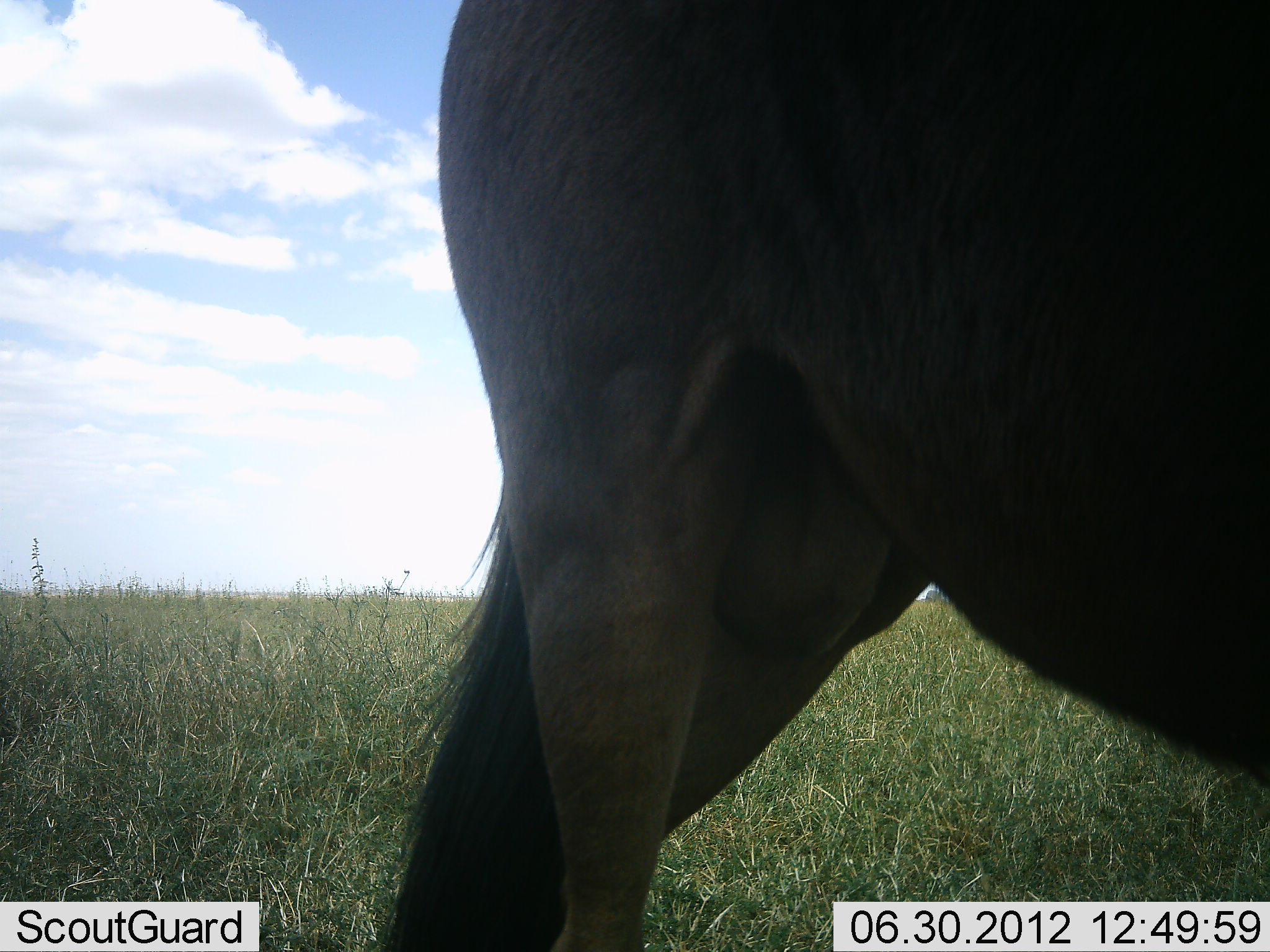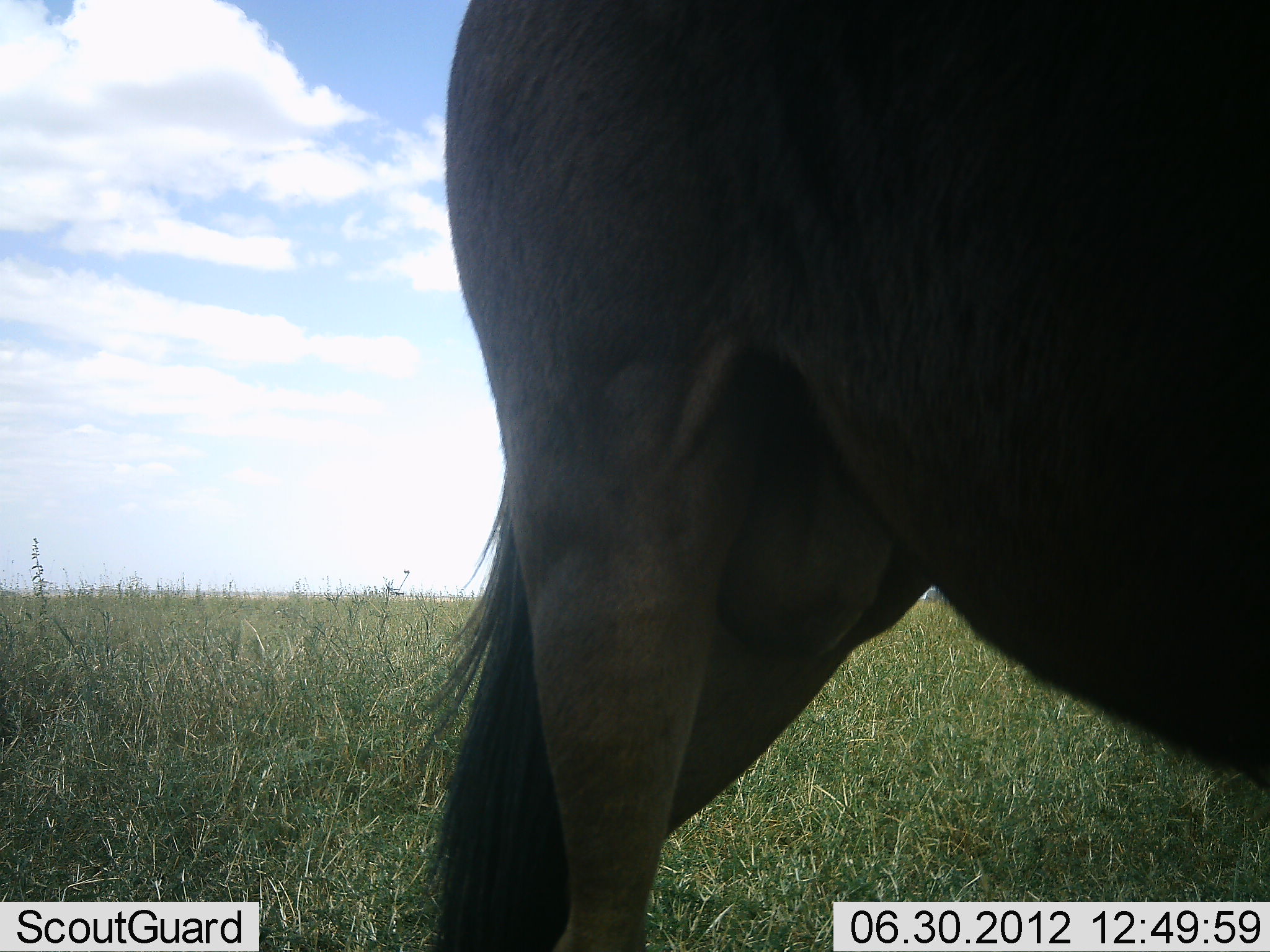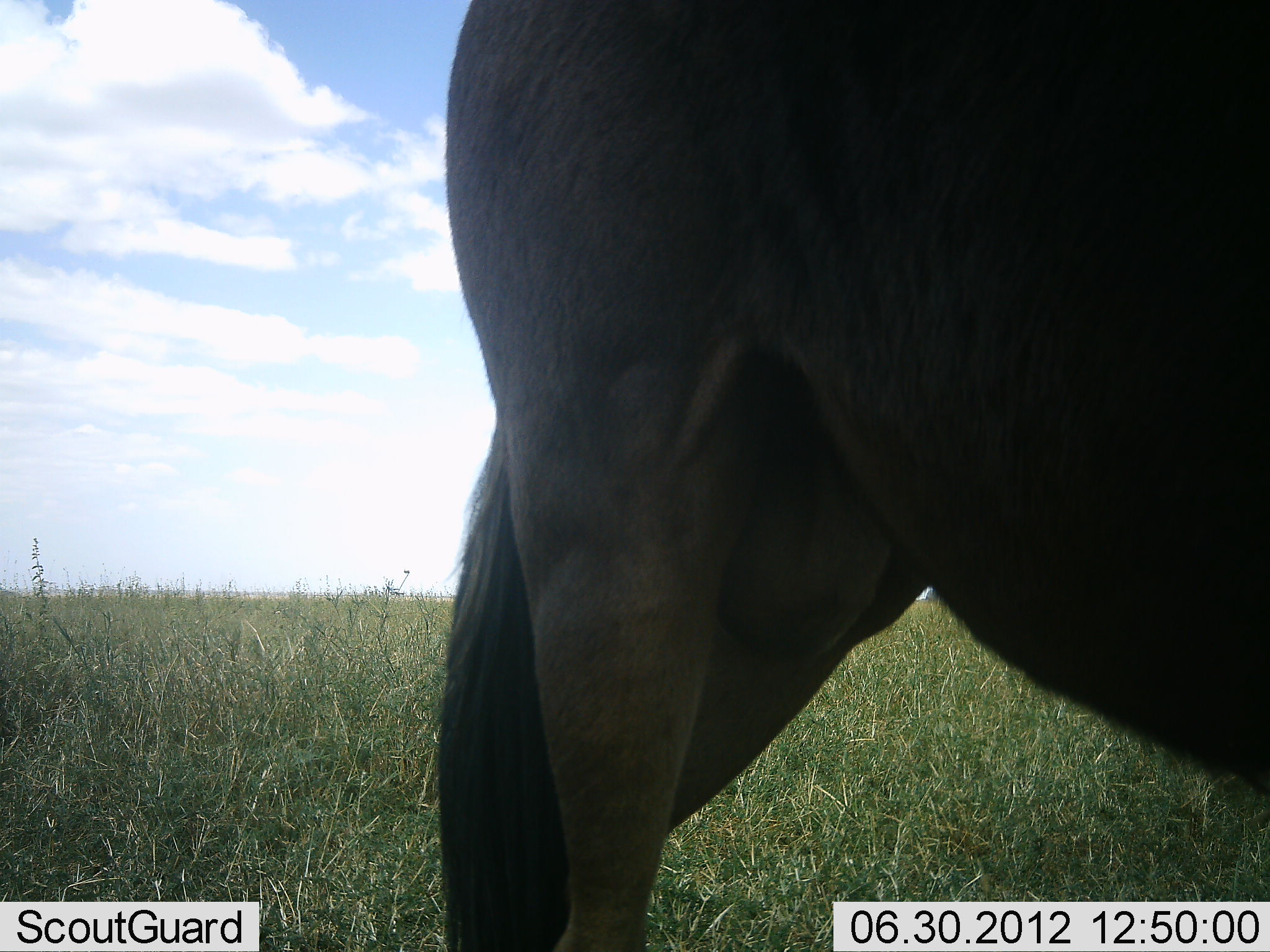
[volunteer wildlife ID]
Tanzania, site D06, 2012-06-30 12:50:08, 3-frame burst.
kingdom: Animalia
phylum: Chordata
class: Mammalia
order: Artiodactyla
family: Bovidae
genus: Connochaetes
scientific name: Connochaetes taurinus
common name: blue wildebeest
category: wildebeest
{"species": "wildebeest (blue wildebeest) (Connochaetes taurinus)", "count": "1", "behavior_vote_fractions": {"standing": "90%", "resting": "0%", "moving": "10%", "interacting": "0%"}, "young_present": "0%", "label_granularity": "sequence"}